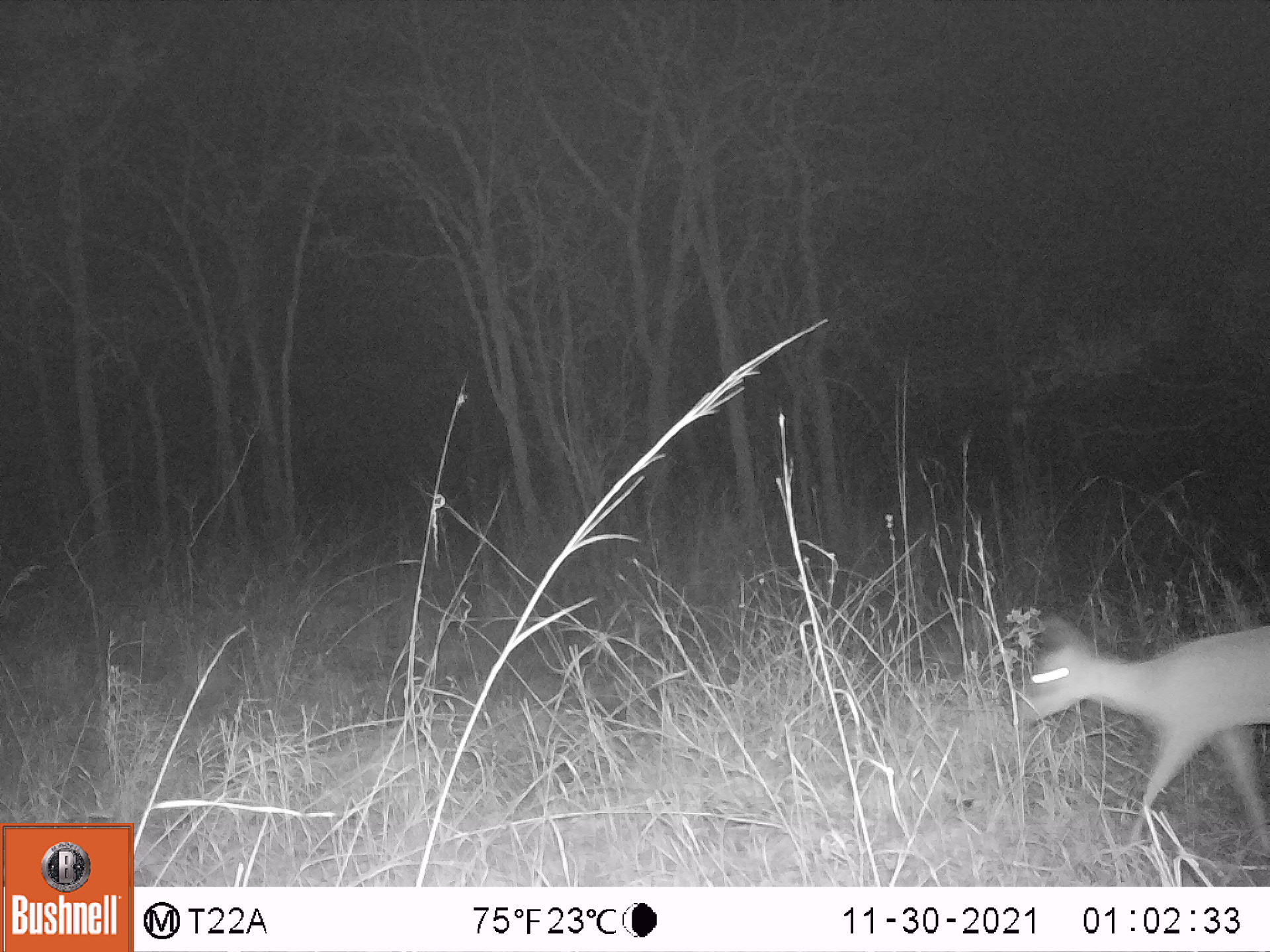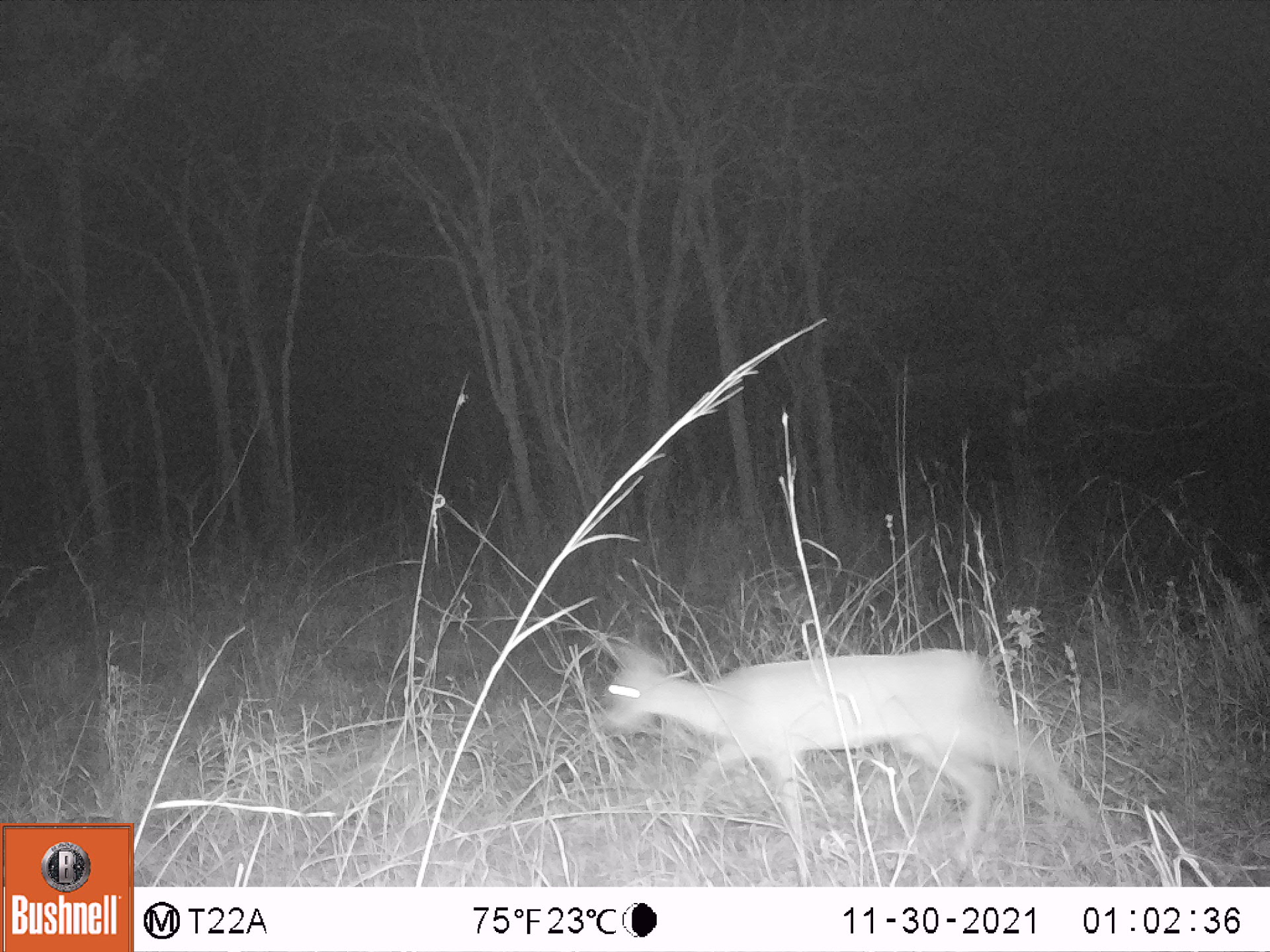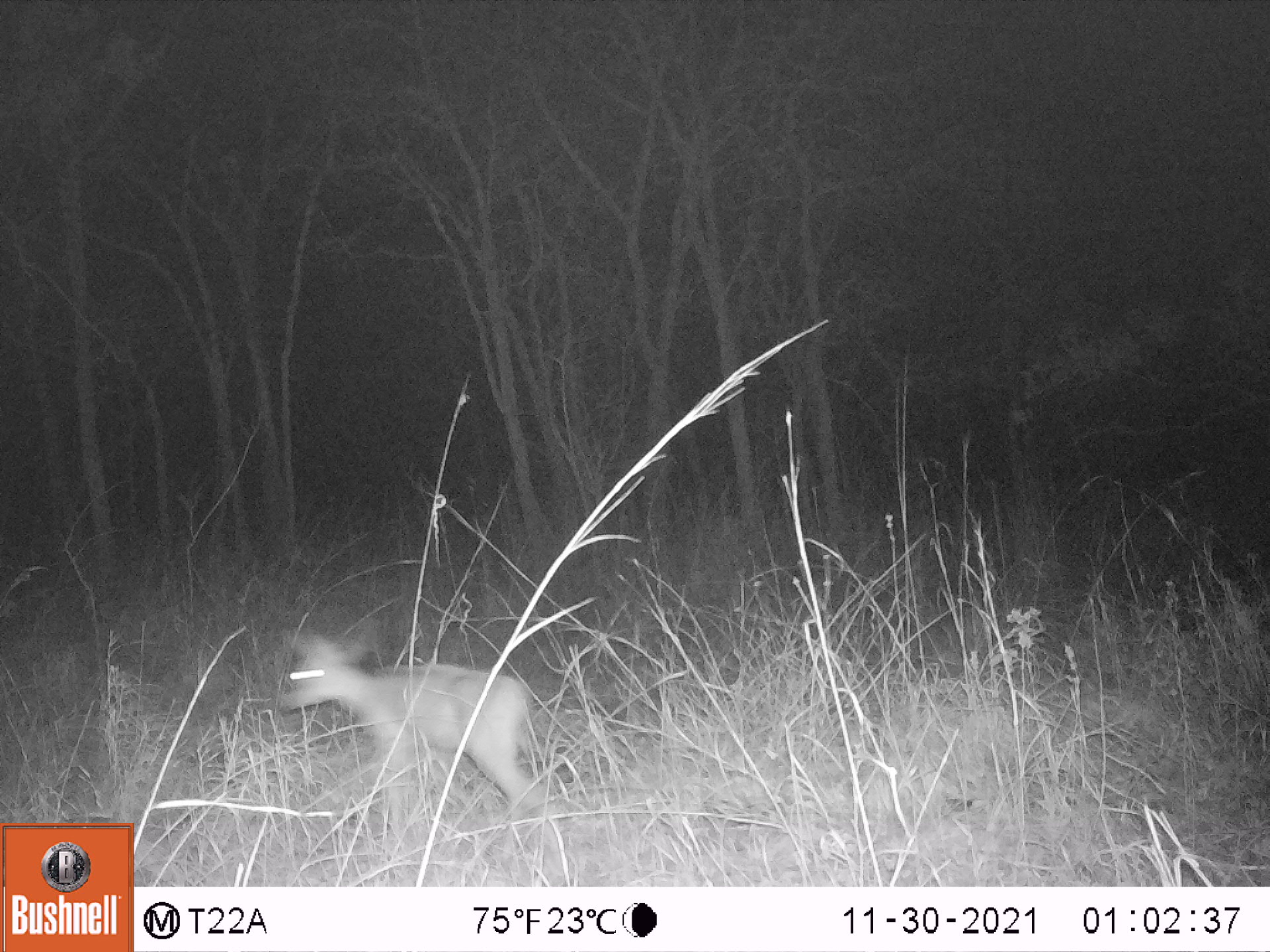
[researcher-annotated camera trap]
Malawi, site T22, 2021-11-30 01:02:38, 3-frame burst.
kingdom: Animalia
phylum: Chordata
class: Mammalia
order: Artiodactyla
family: Bovidae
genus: Sylvicapra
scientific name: Sylvicapra grimmia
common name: common duiker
Common duiker (Sylvicapra grimmia), count 1.